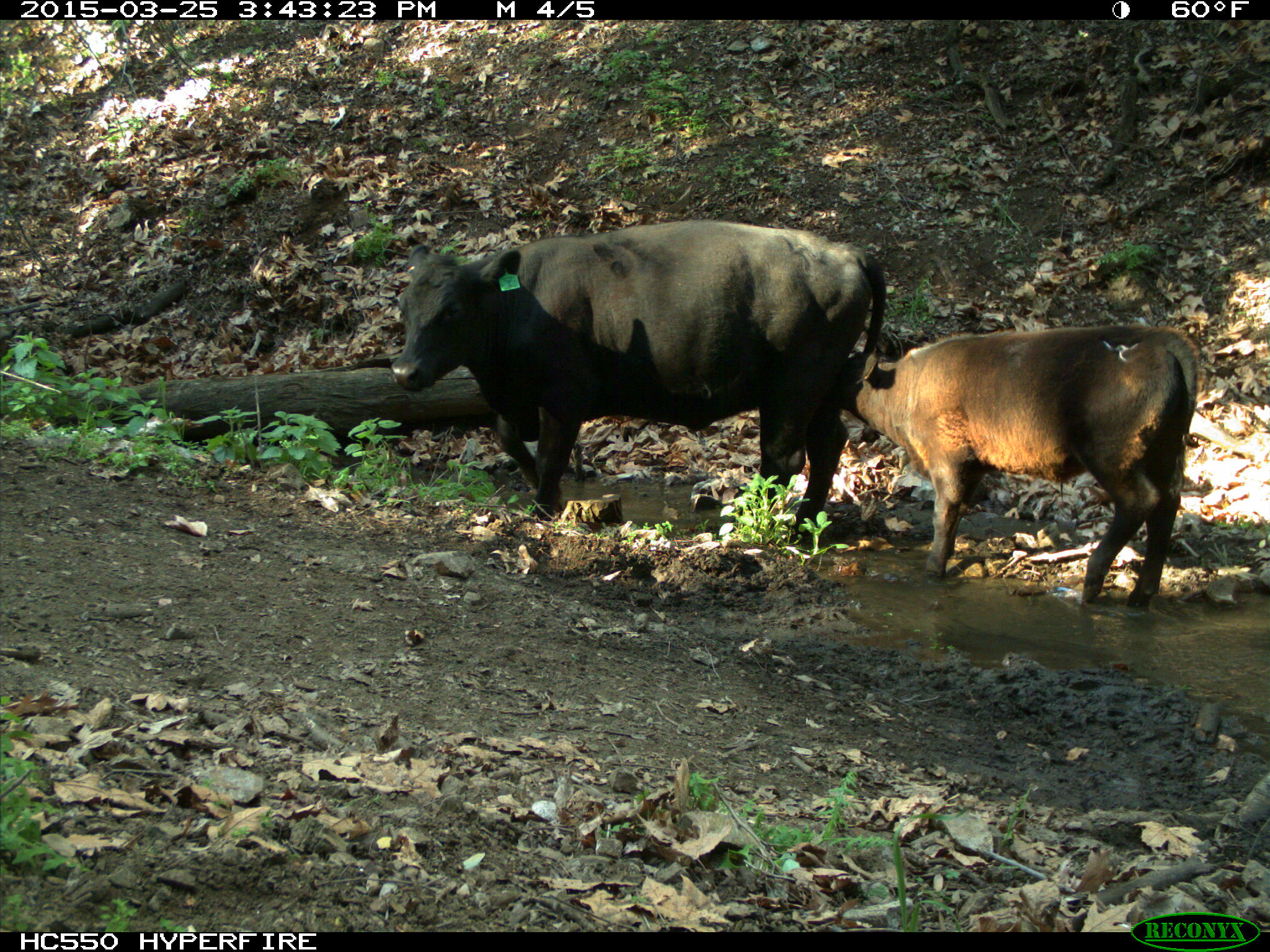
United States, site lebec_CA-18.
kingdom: Animalia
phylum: Chordata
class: Mammalia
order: Artiodactyla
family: Bovidae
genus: Bos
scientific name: Bos taurus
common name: domestic cow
Bos taurus (domestic cow).